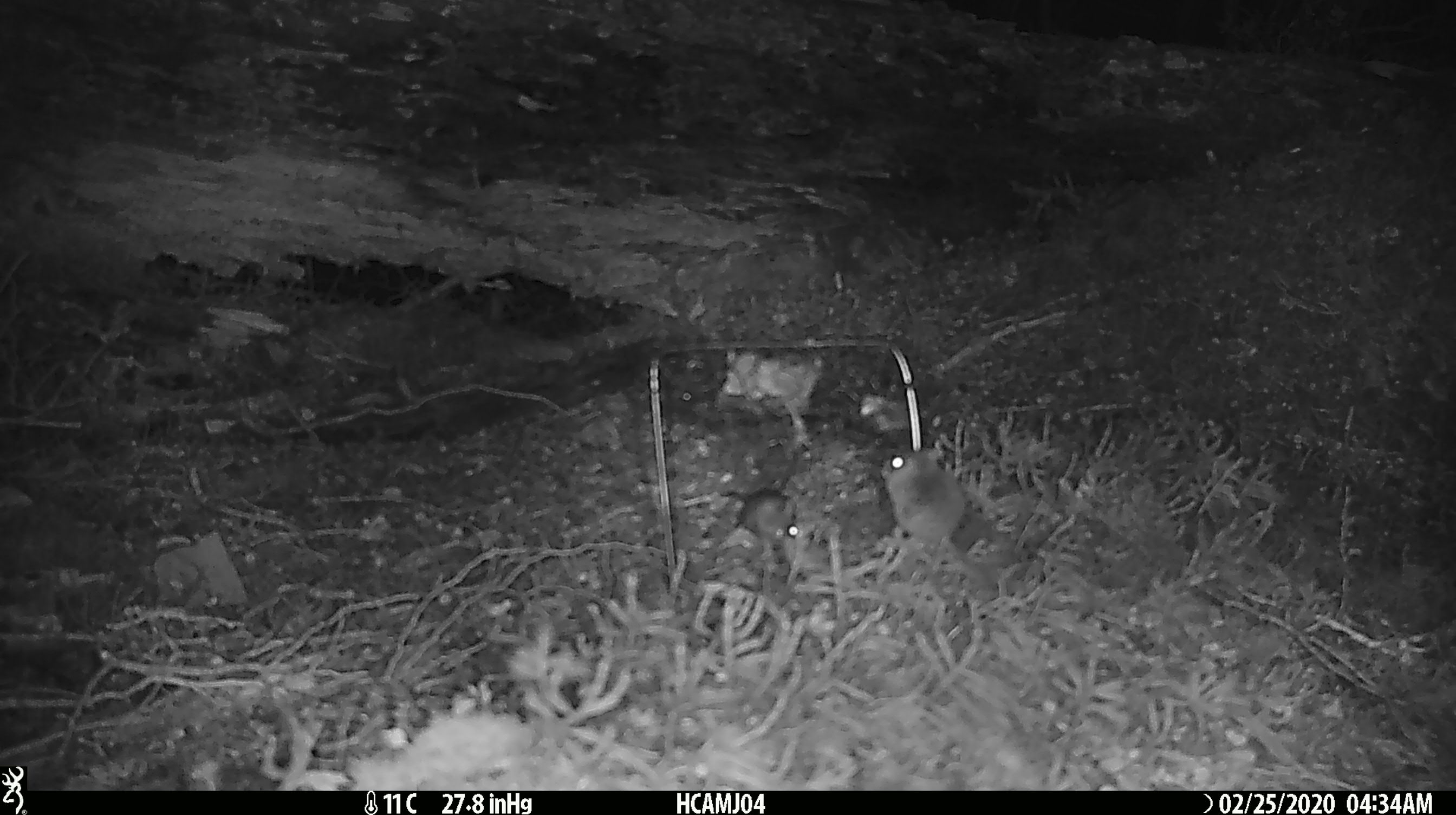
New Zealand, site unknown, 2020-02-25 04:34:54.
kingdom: Animalia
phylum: Chordata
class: Mammalia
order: Rodentia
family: Muridae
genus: Mus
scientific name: Mus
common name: mouse